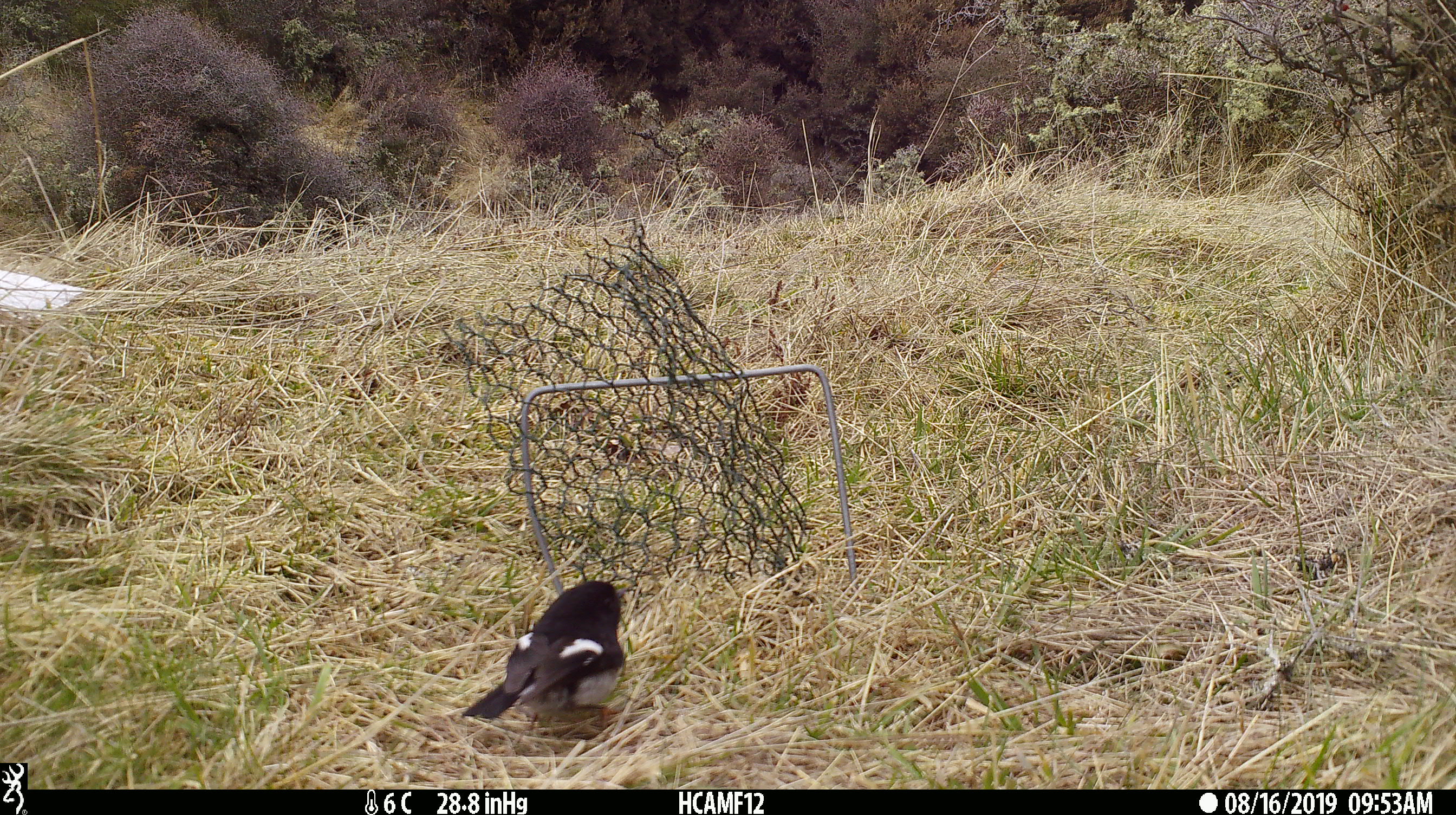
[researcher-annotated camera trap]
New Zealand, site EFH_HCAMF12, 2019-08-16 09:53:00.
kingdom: Animalia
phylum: Chordata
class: Aves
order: Passeriformes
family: Petroicidae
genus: Petroica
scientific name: Petroica macrocephala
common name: tomtit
Tomtit (Petroica macrocephala).